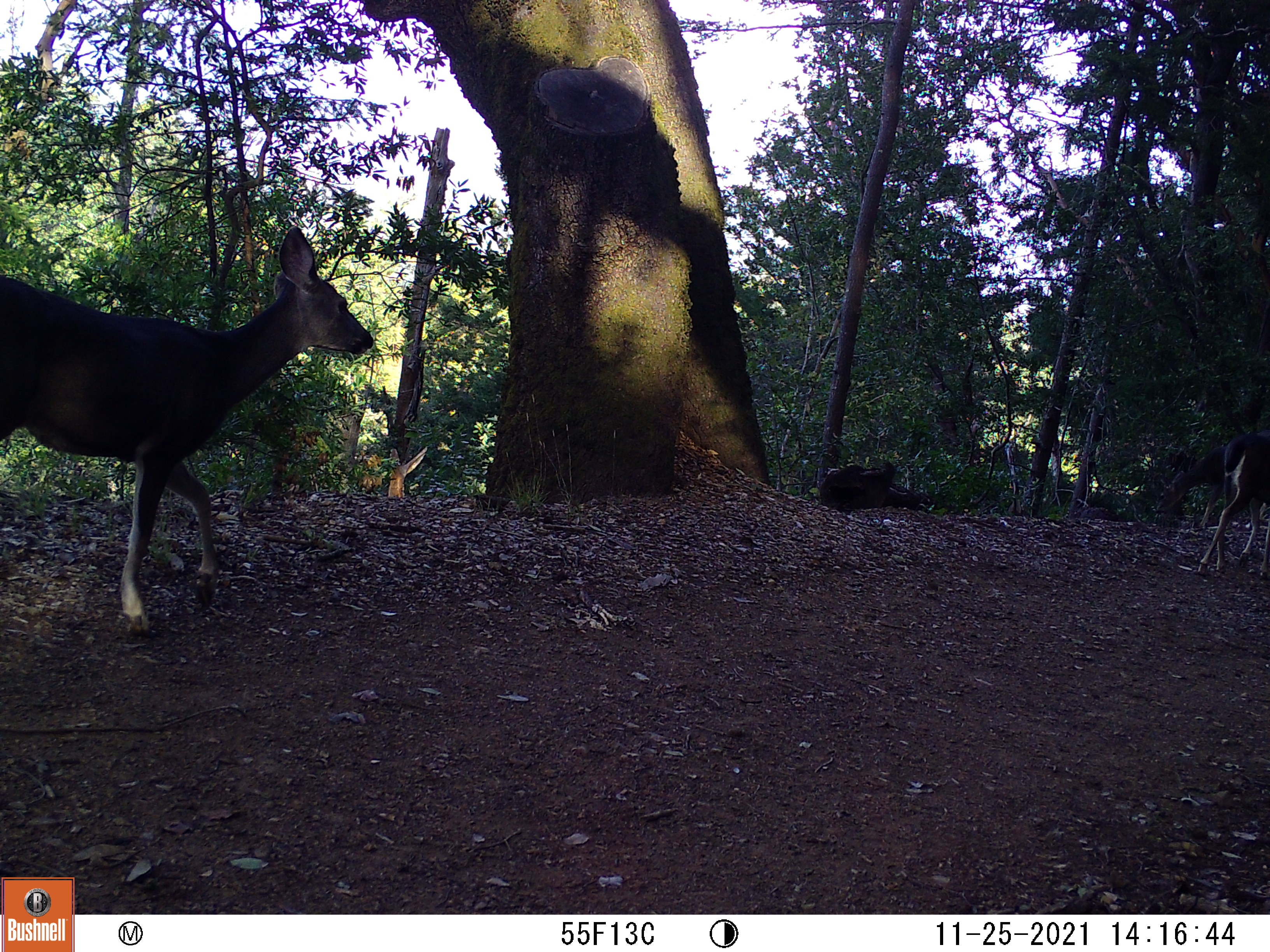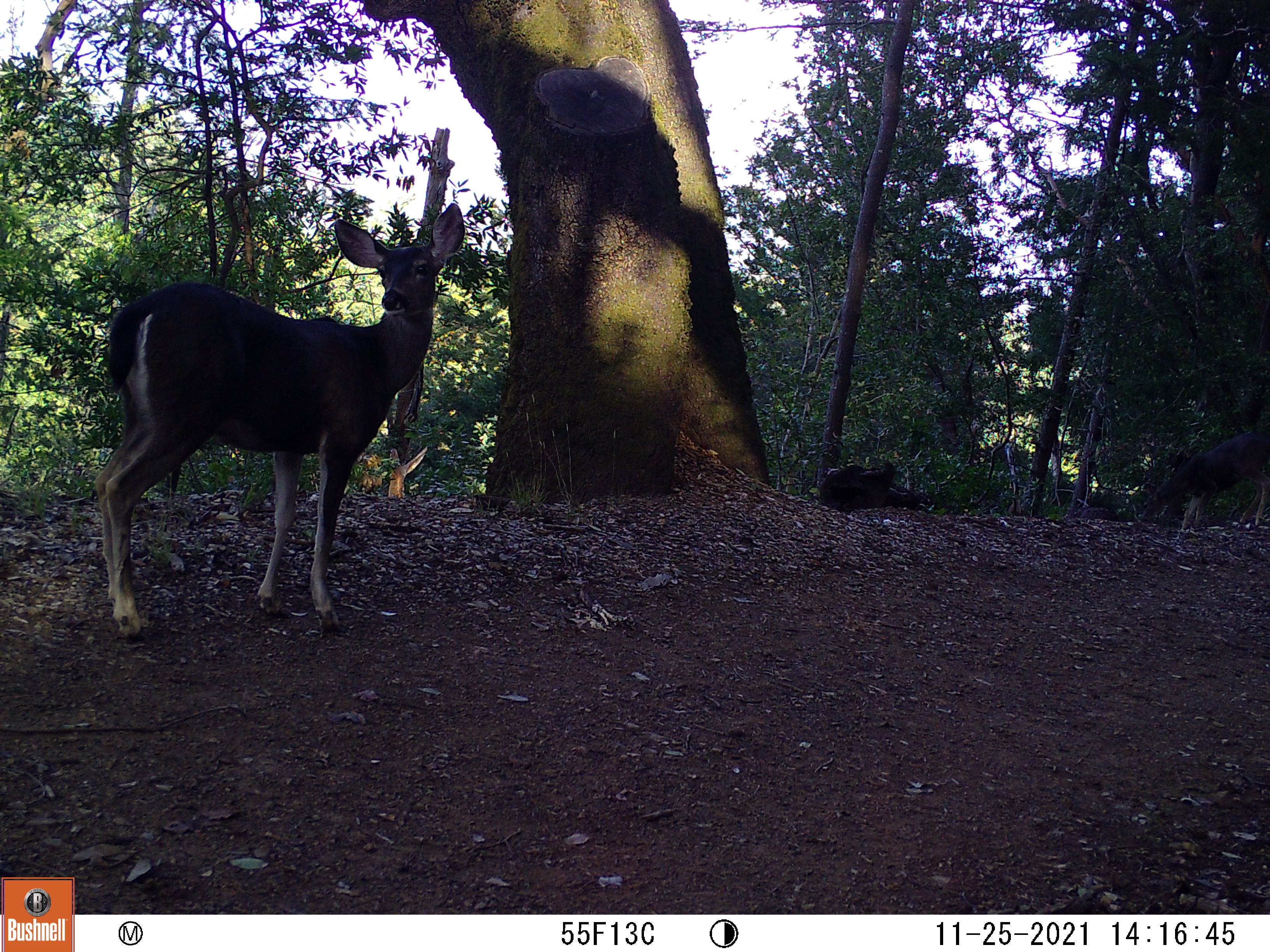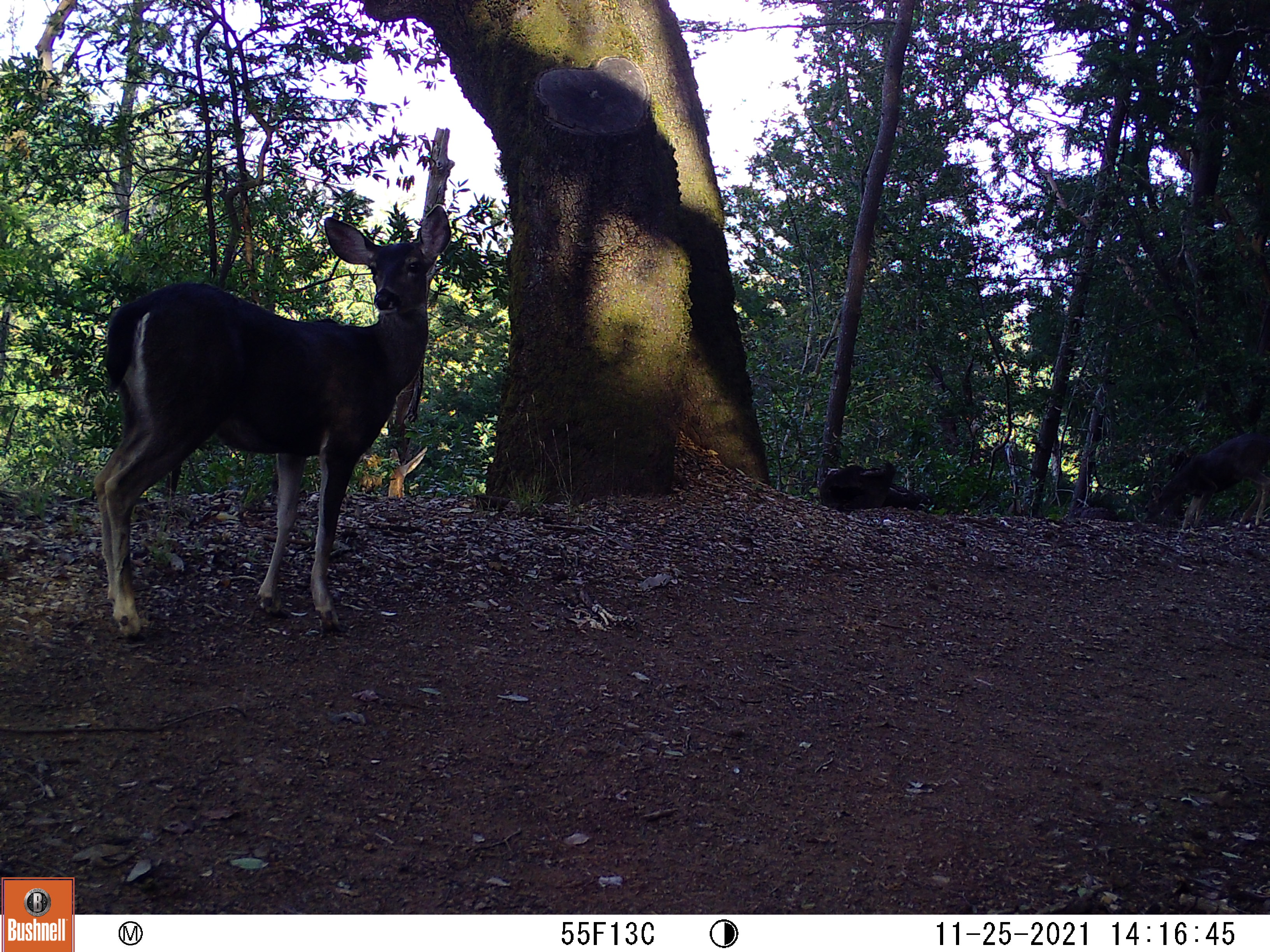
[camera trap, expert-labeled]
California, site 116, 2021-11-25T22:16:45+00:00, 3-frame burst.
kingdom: Animalia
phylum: Chordata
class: Mammalia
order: Artiodactyla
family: Cervidae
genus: Odocoileus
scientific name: Odocoileus hemionus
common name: mule deer